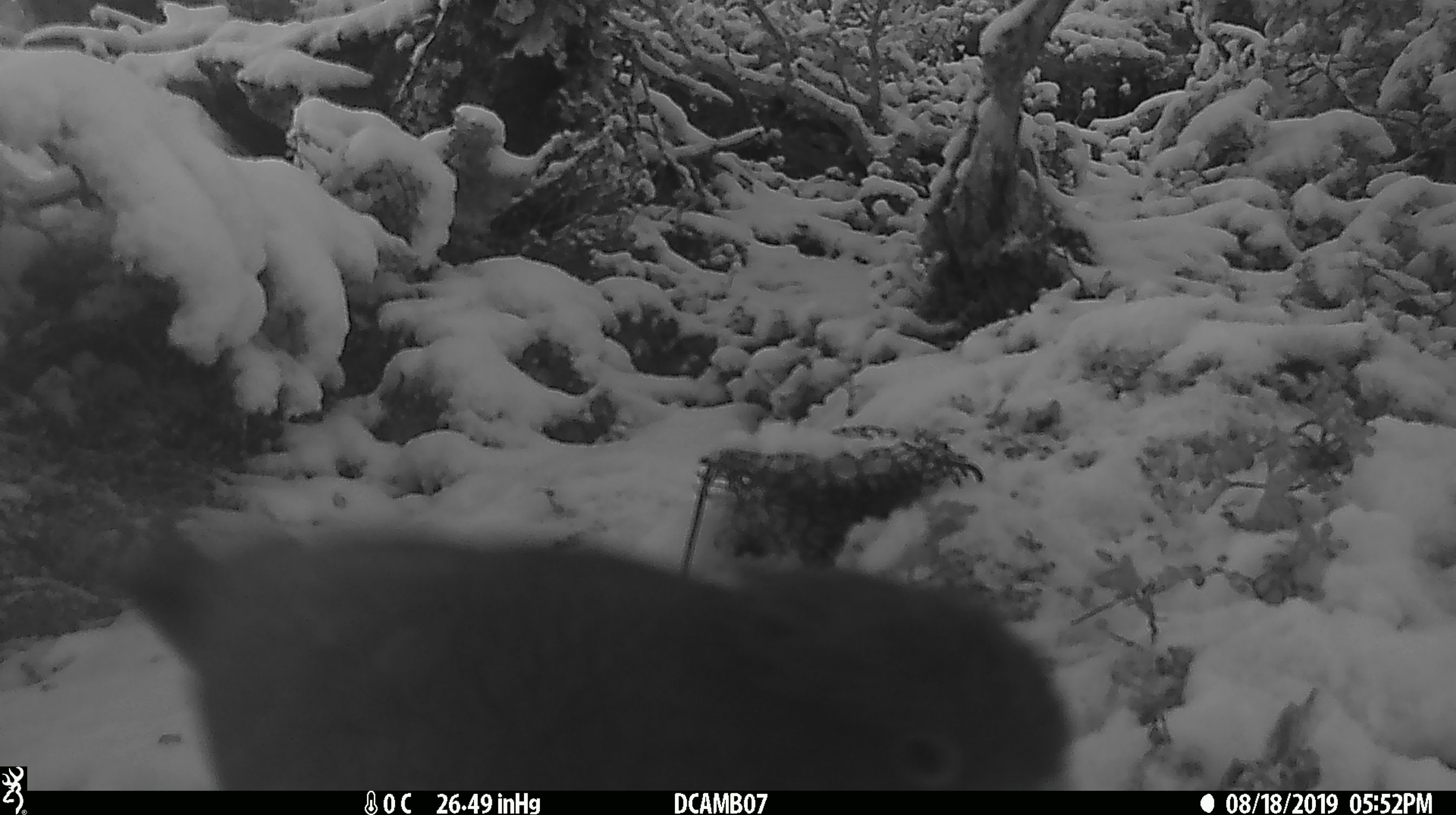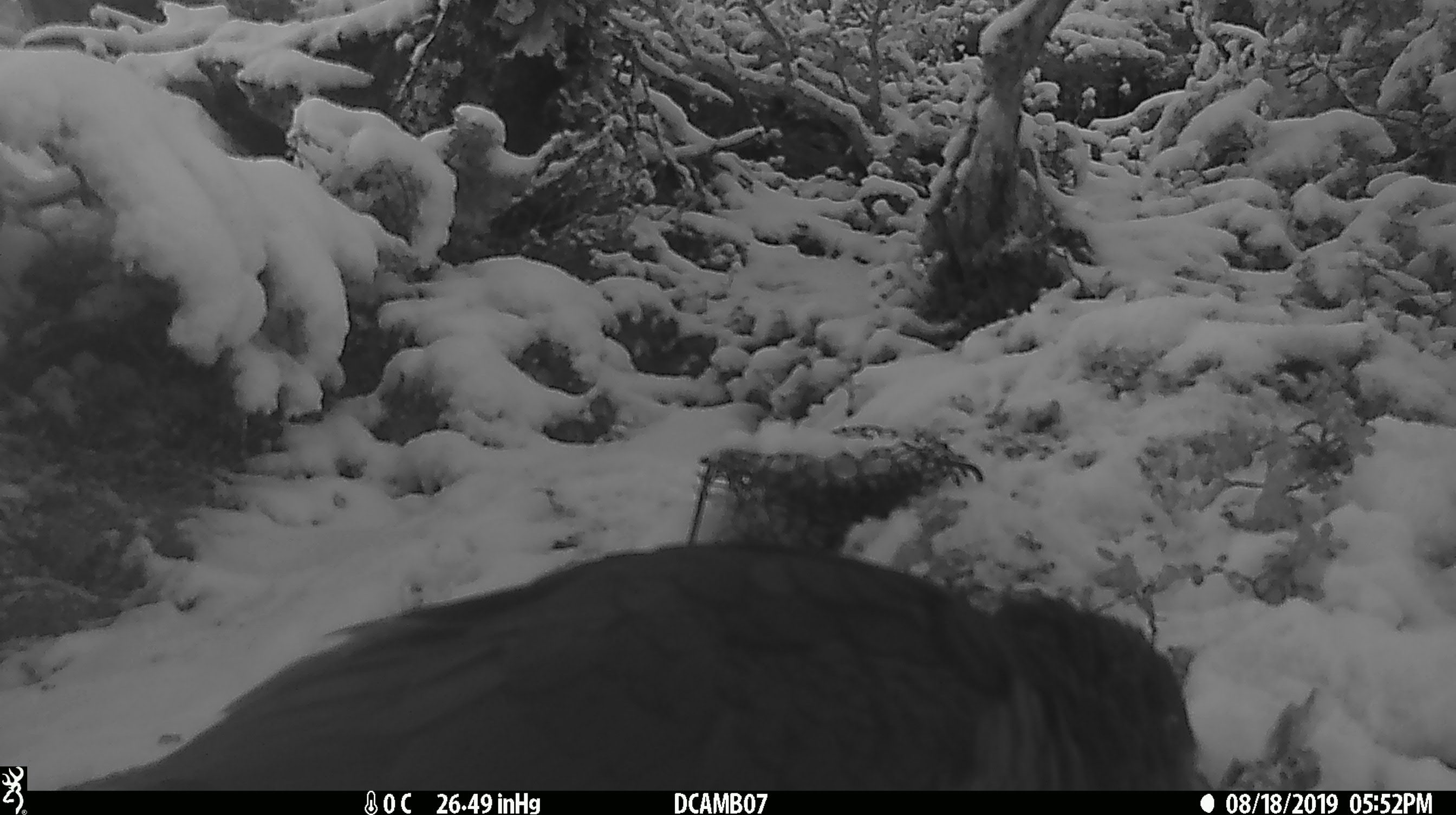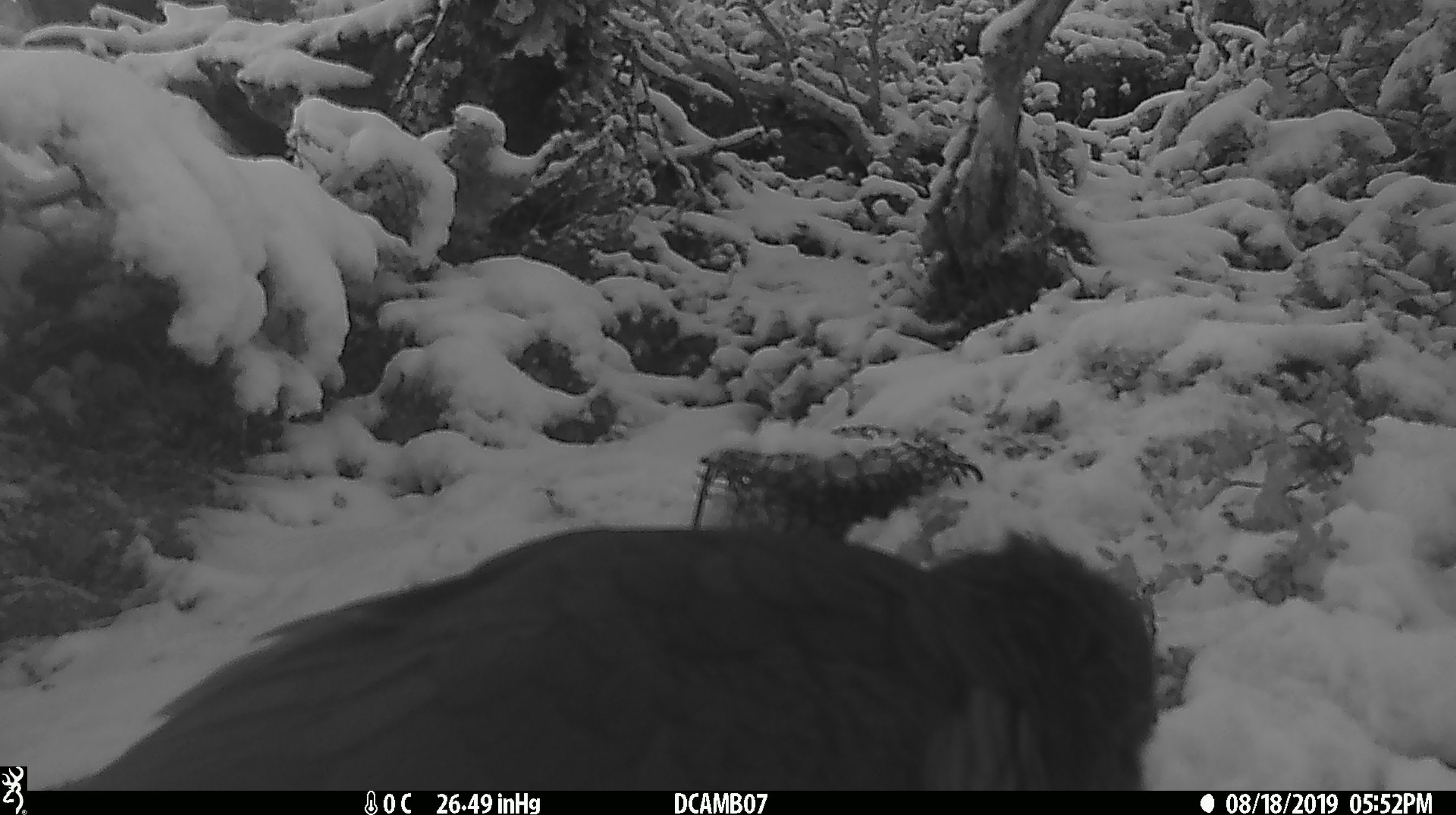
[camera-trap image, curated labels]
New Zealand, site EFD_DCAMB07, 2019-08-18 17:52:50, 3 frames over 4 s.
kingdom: Animalia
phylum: Chordata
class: Aves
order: Psittaciformes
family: Strigopidae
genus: Nestor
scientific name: Nestor notabilis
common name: kea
Kea (Nestor notabilis).